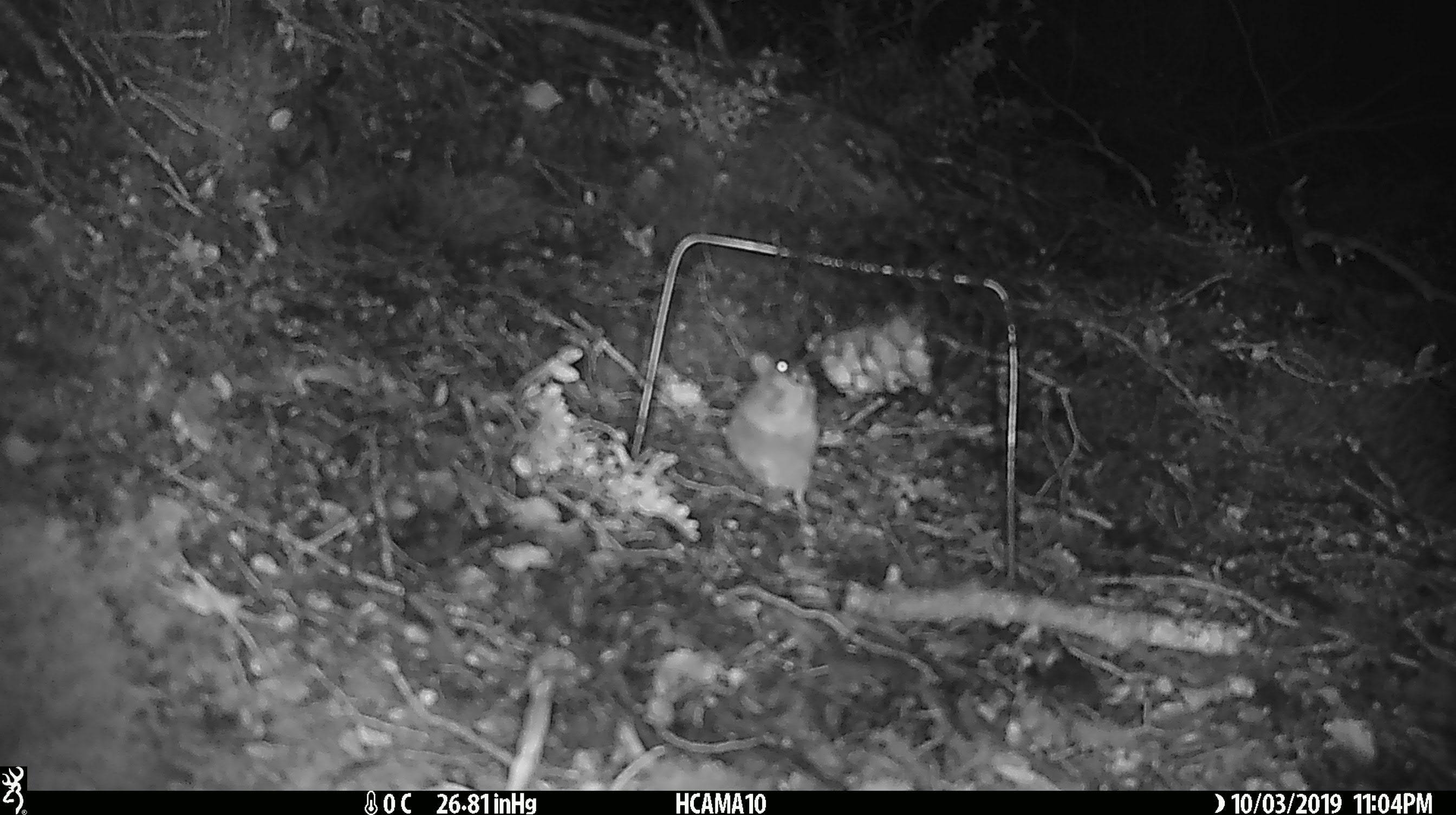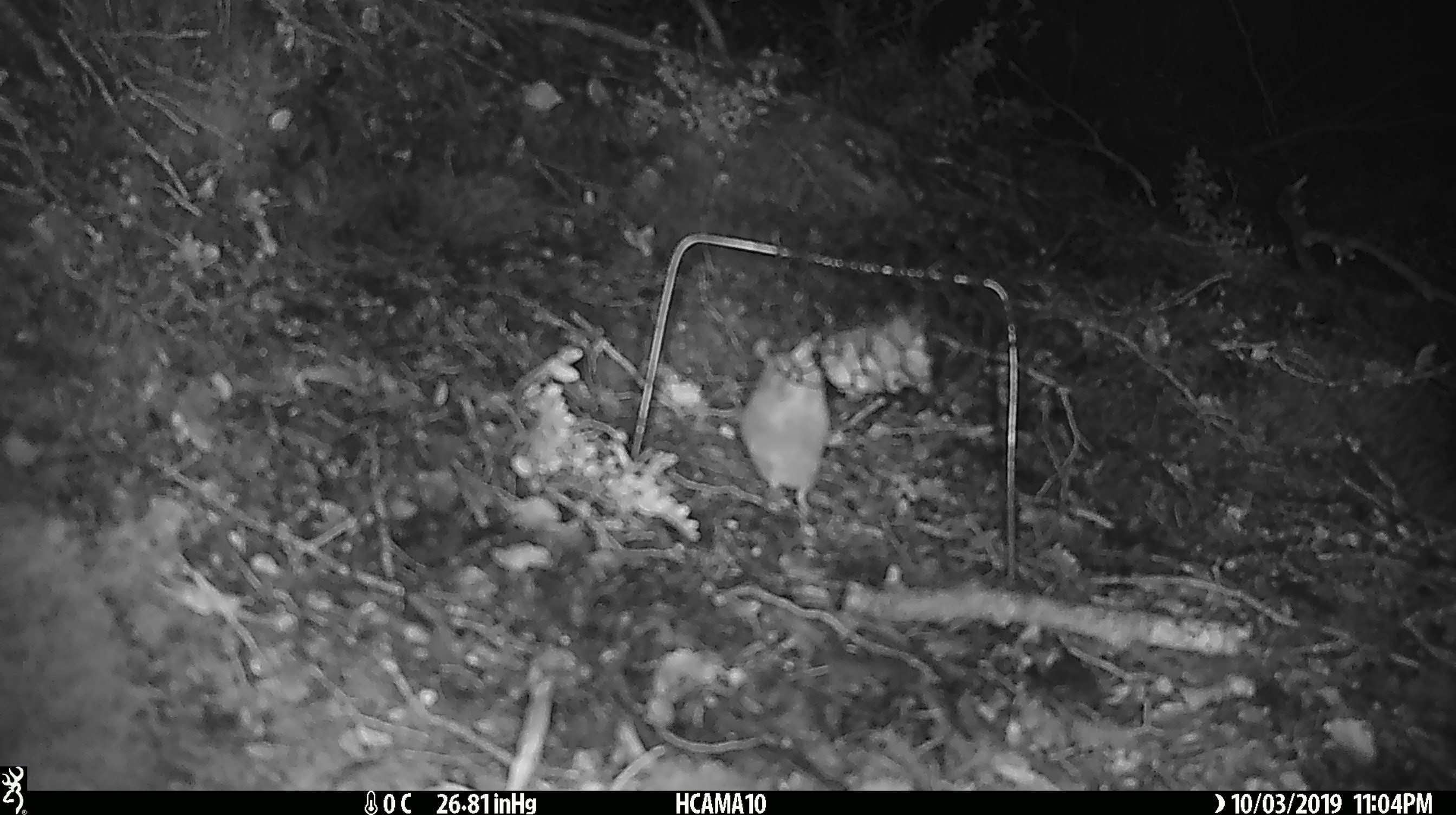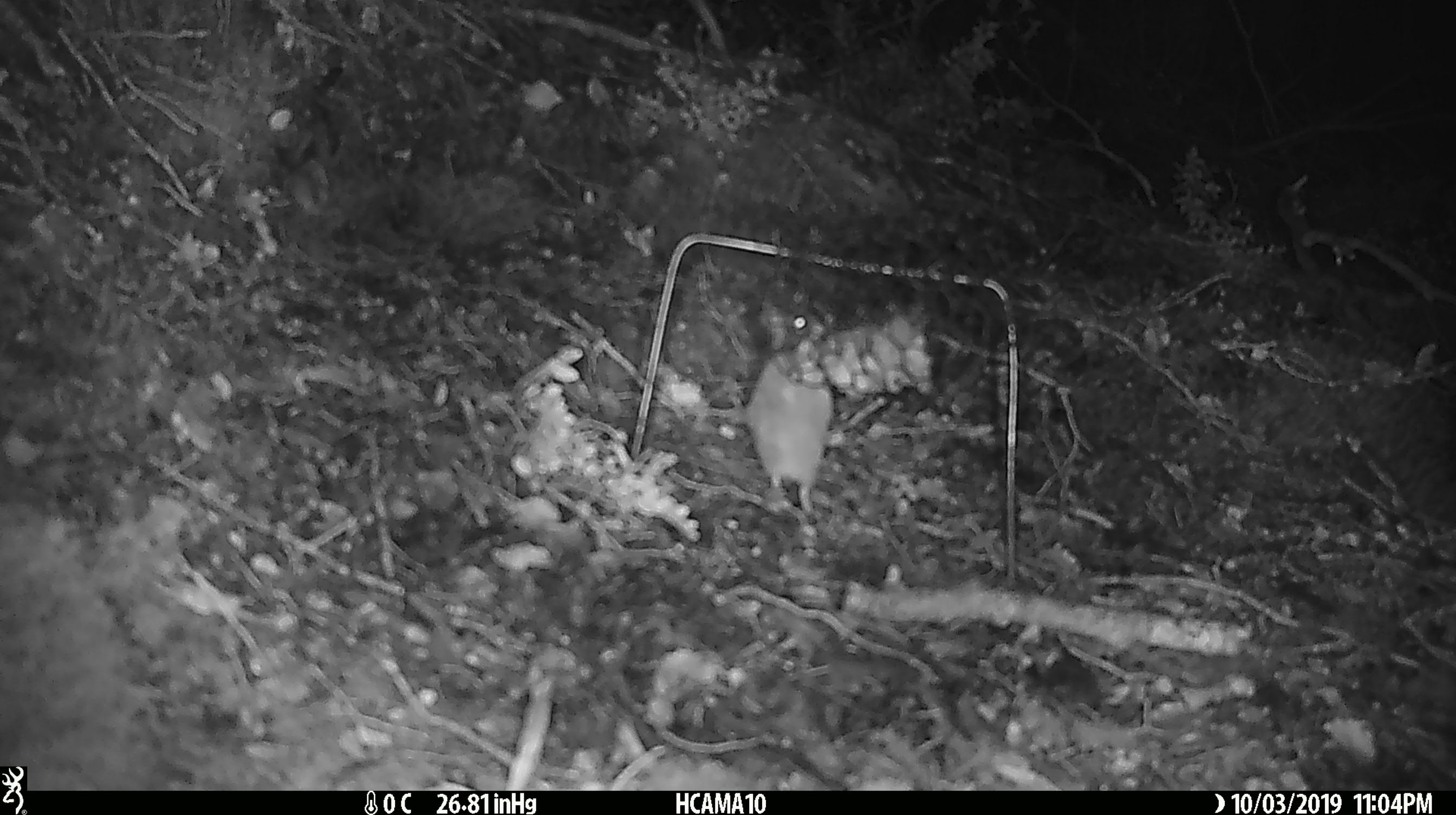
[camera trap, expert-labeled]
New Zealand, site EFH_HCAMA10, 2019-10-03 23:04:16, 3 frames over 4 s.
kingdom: Animalia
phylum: Chordata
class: Mammalia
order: Rodentia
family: Muridae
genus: Mus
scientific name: Mus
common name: mouse